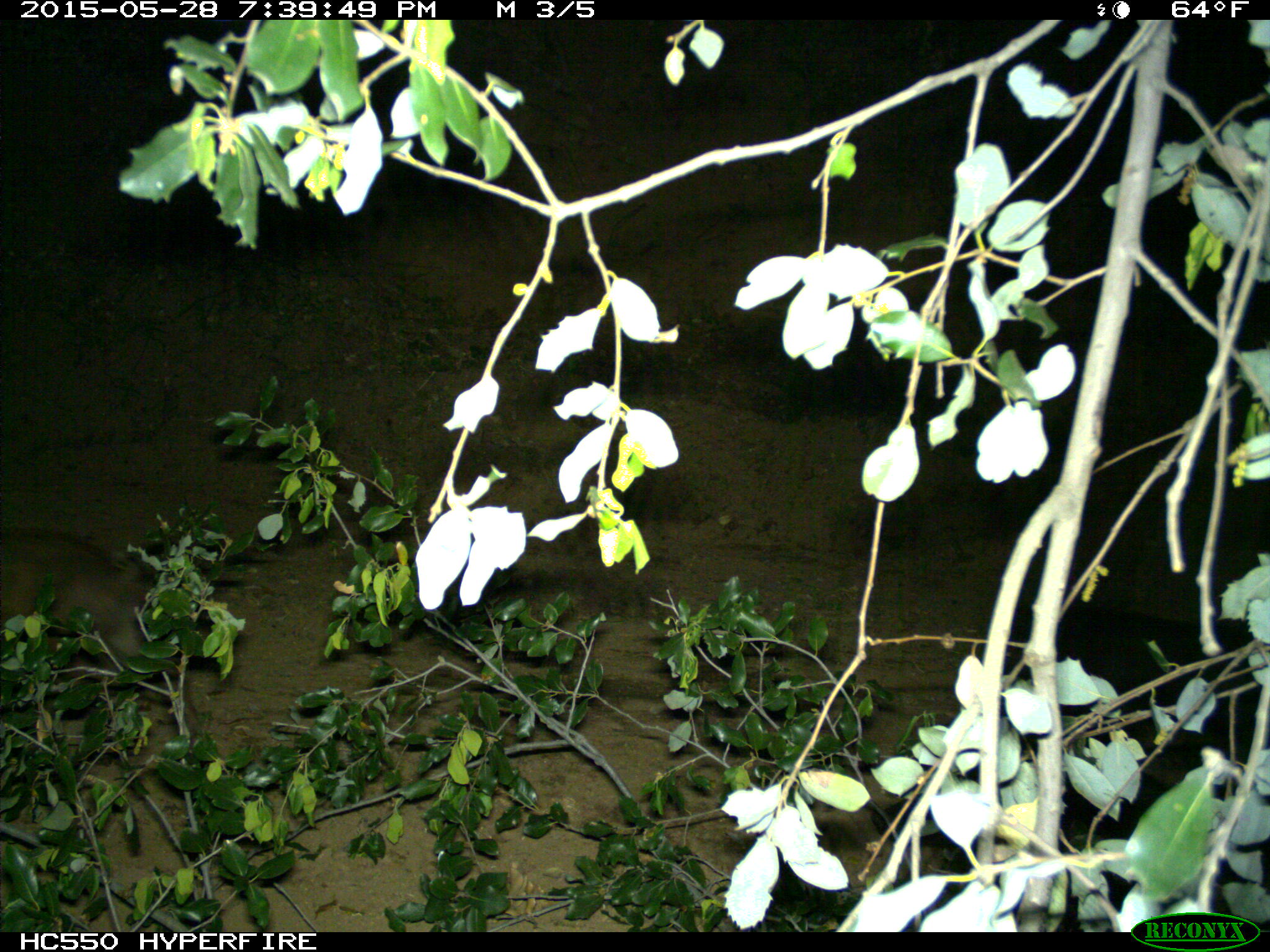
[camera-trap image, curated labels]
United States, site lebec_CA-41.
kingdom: Animalia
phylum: Chordata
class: Mammalia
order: Artiodactyla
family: Suidae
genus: Sus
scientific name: Sus scrofa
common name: wild boar